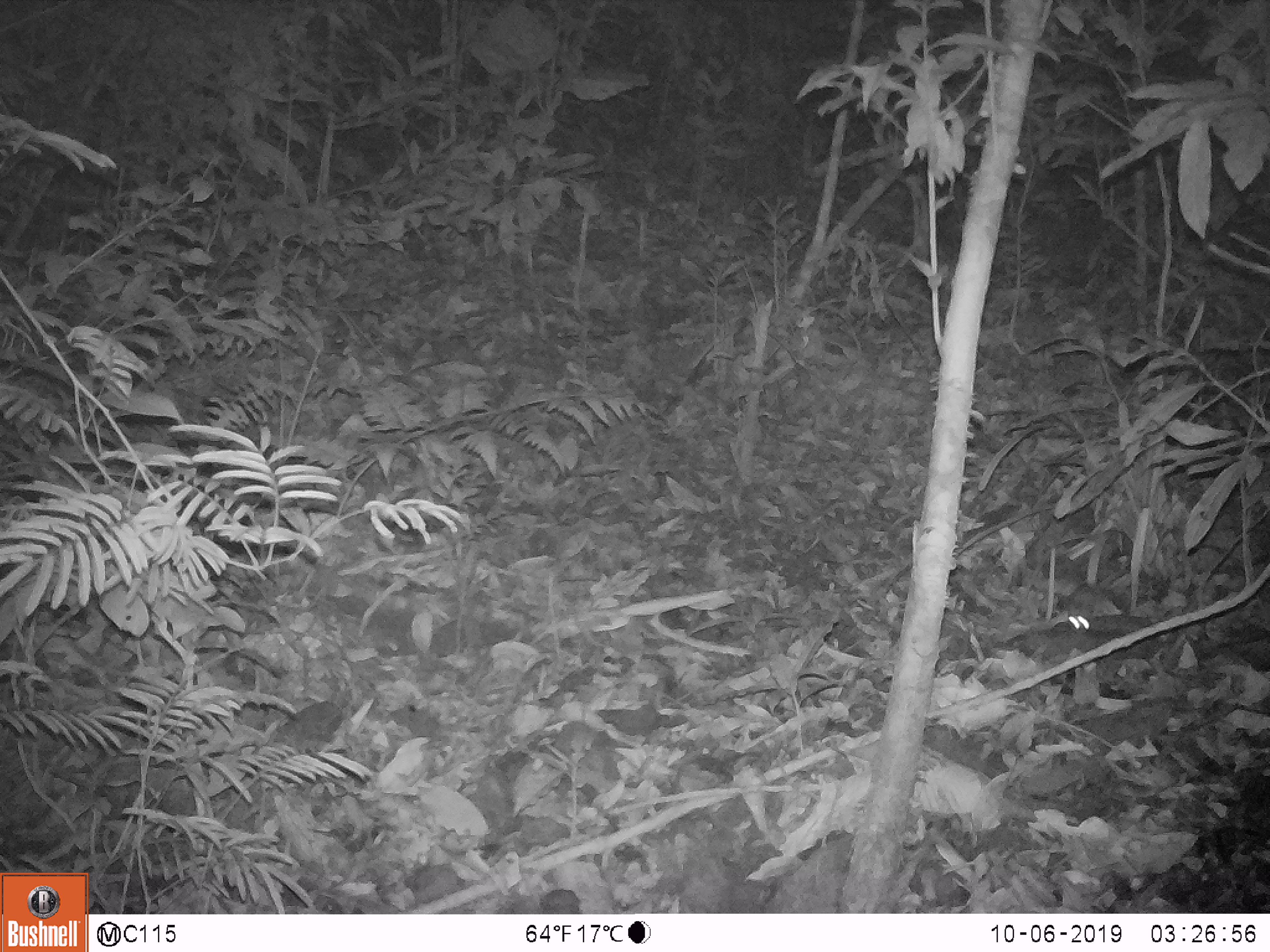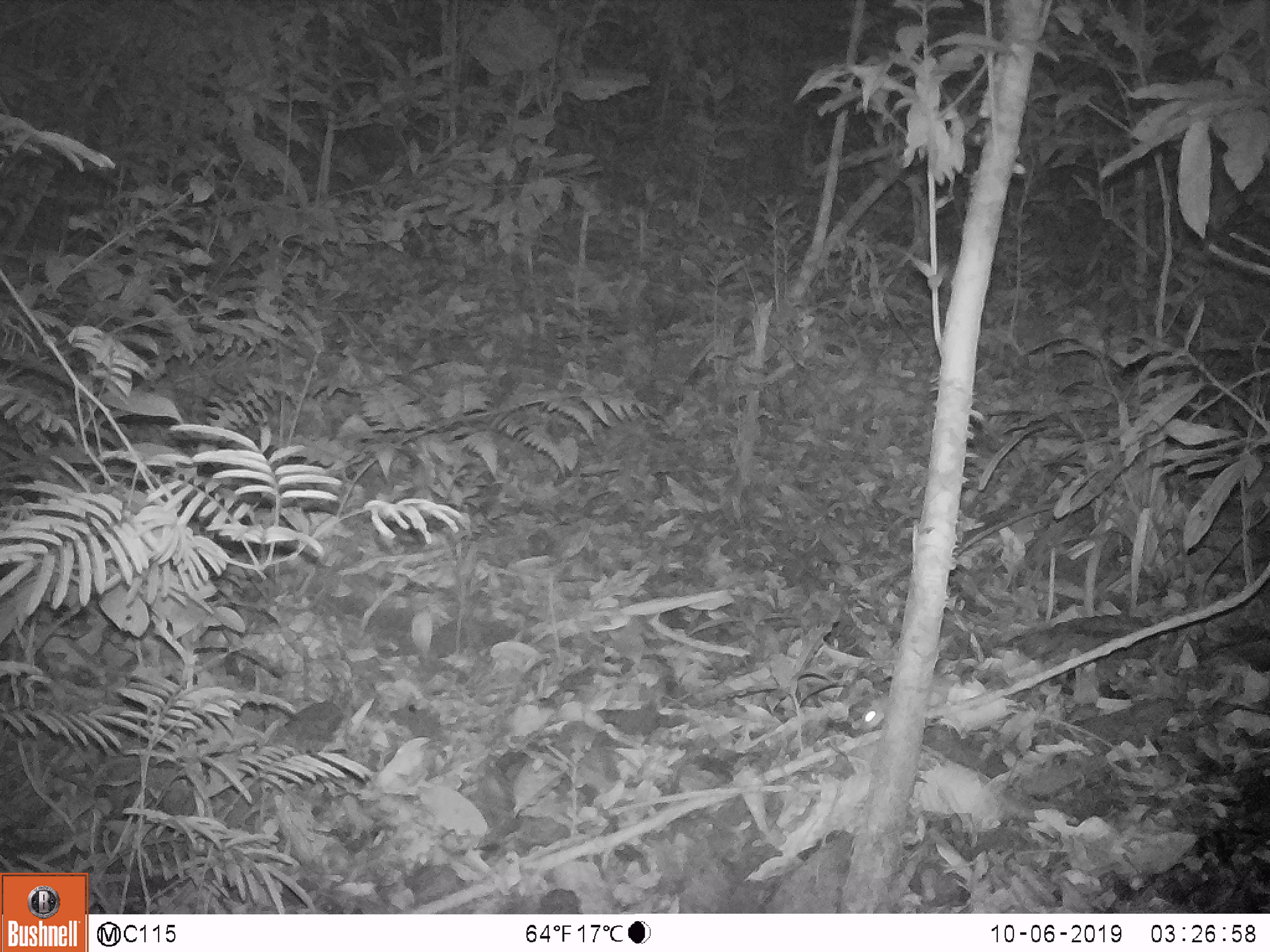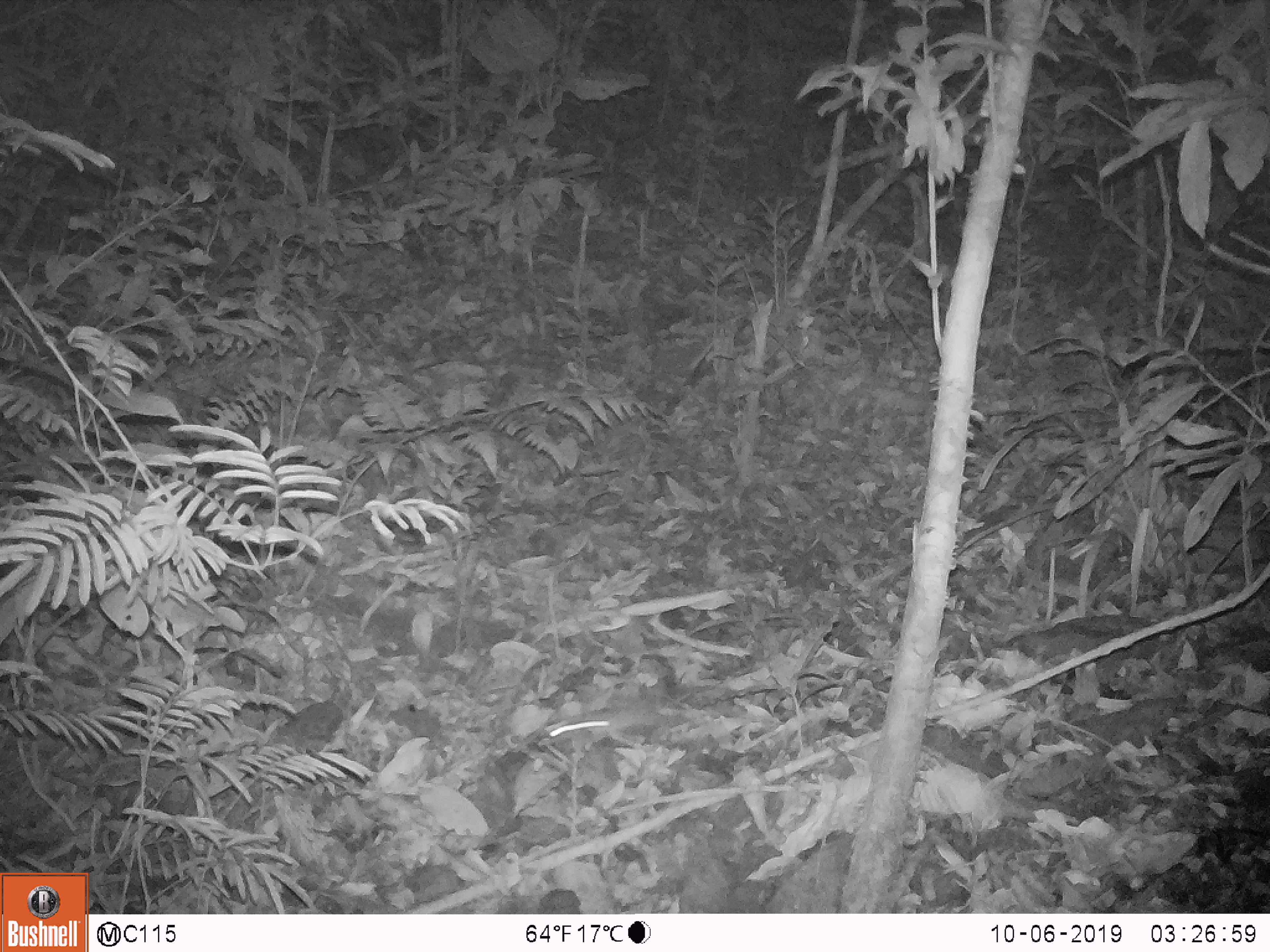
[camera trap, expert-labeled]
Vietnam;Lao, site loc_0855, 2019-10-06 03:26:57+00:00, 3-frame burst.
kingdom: Animalia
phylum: Chordata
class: Mammalia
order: Rodentia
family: Muridae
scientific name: Muridae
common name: old-world mice and rats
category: unidentified murid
Unidentified murid (old-world mice and rats) (Muridae). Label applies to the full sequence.